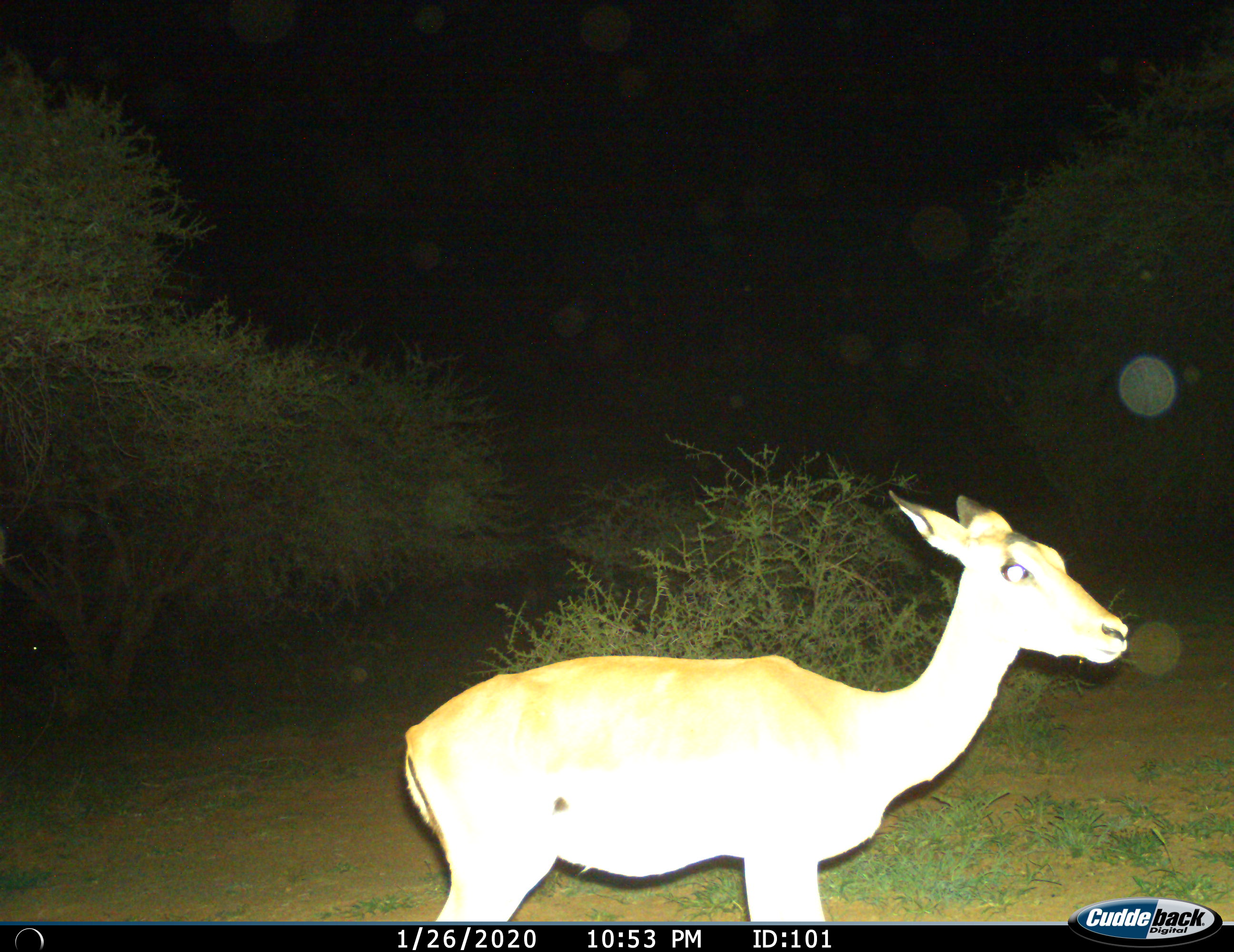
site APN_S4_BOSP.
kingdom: Animalia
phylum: Chordata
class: Mammalia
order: Artiodactyla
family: Bovidae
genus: Aepyceros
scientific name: Aepyceros melampus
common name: impala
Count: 1.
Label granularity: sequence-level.